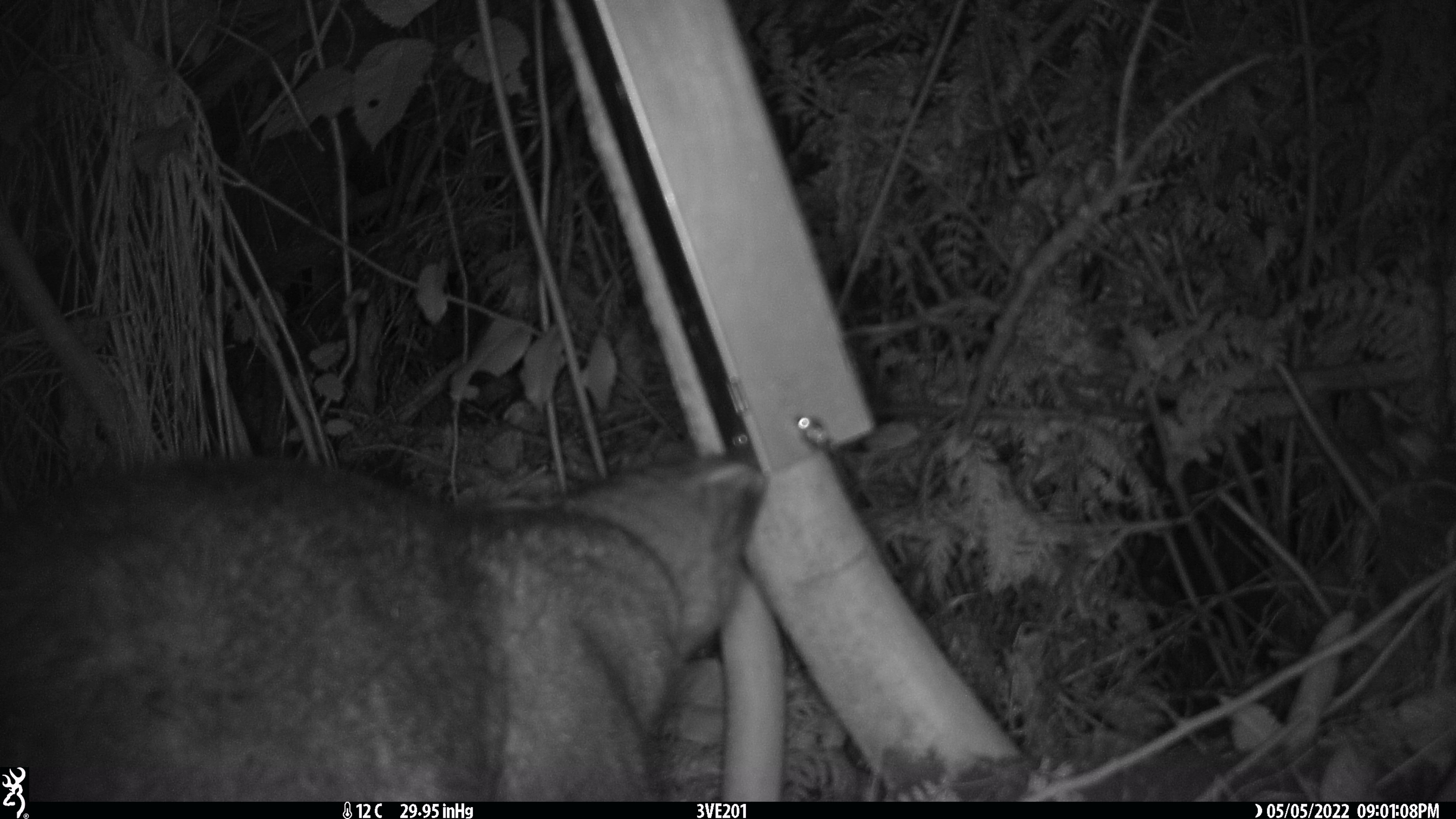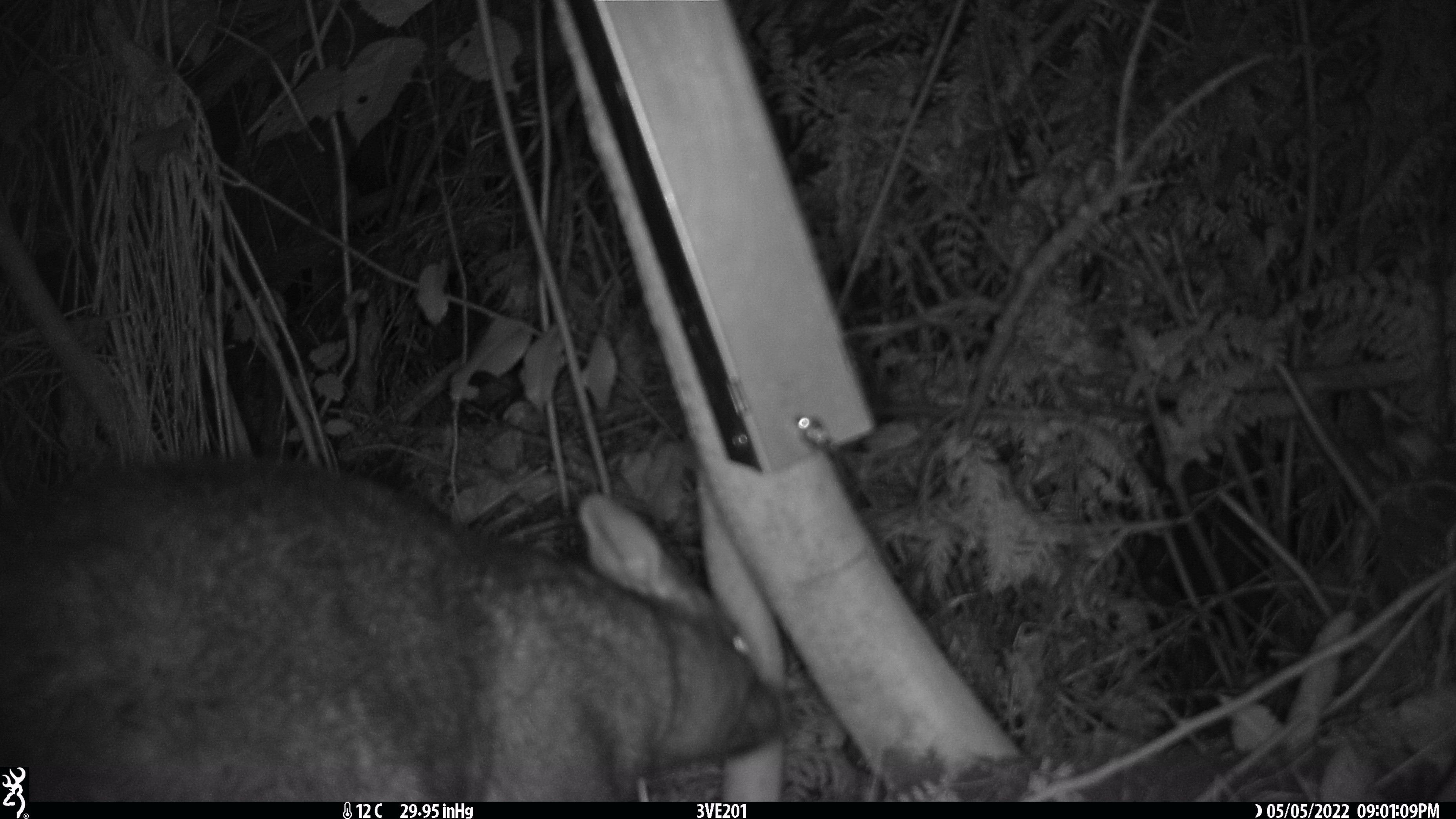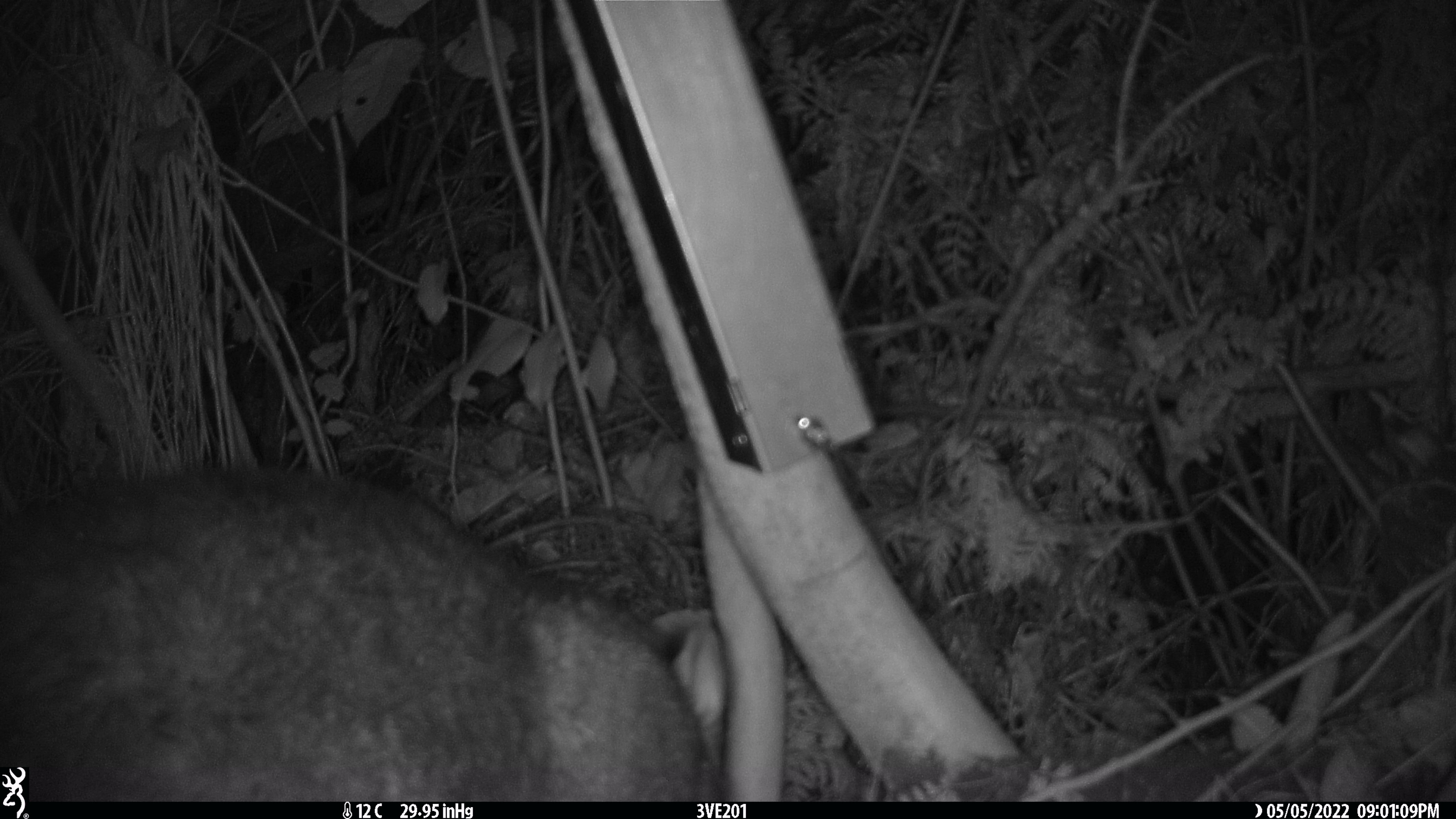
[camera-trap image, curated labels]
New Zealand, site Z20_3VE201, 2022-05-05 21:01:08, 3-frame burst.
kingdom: Animalia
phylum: Chordata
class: Mammalia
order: Diprotodontia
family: Phalangeridae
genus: Trichosurus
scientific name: Trichosurus vulpecula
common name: common brushtail possum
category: possum